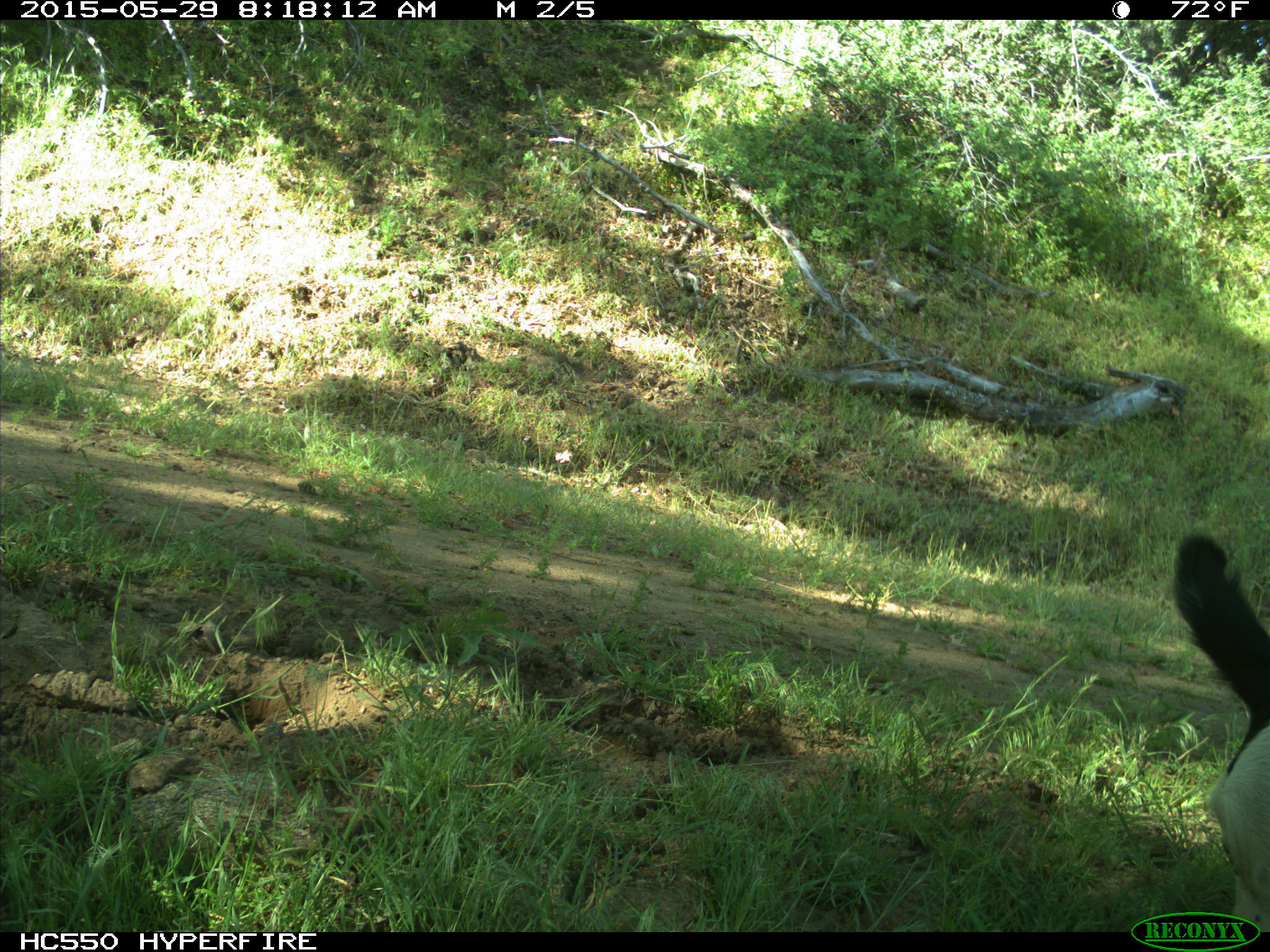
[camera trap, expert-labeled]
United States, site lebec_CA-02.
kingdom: Animalia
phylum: Chordata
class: Mammalia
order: Artiodactyla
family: Bovidae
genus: Bos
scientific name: Bos taurus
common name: domestic cow